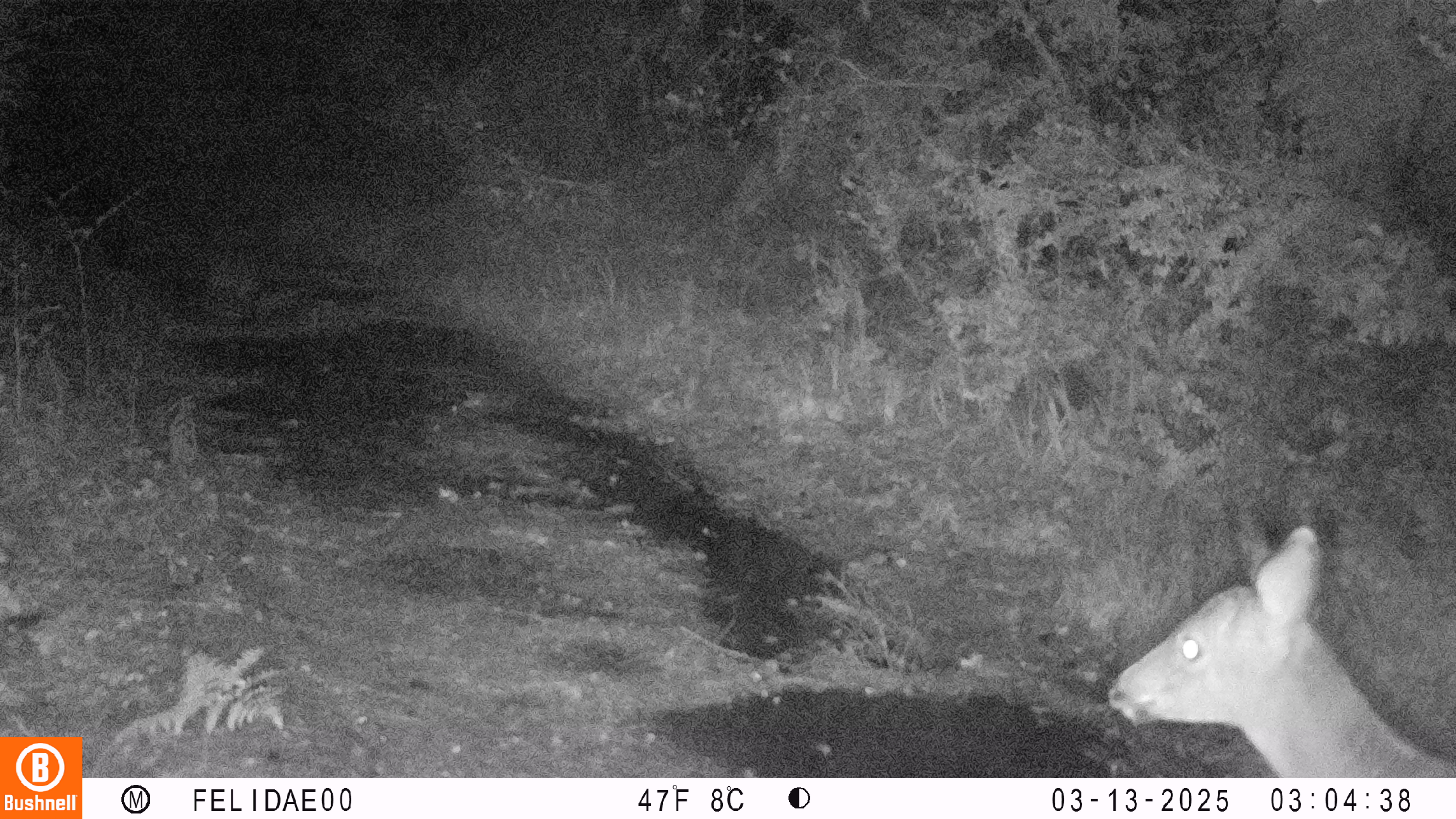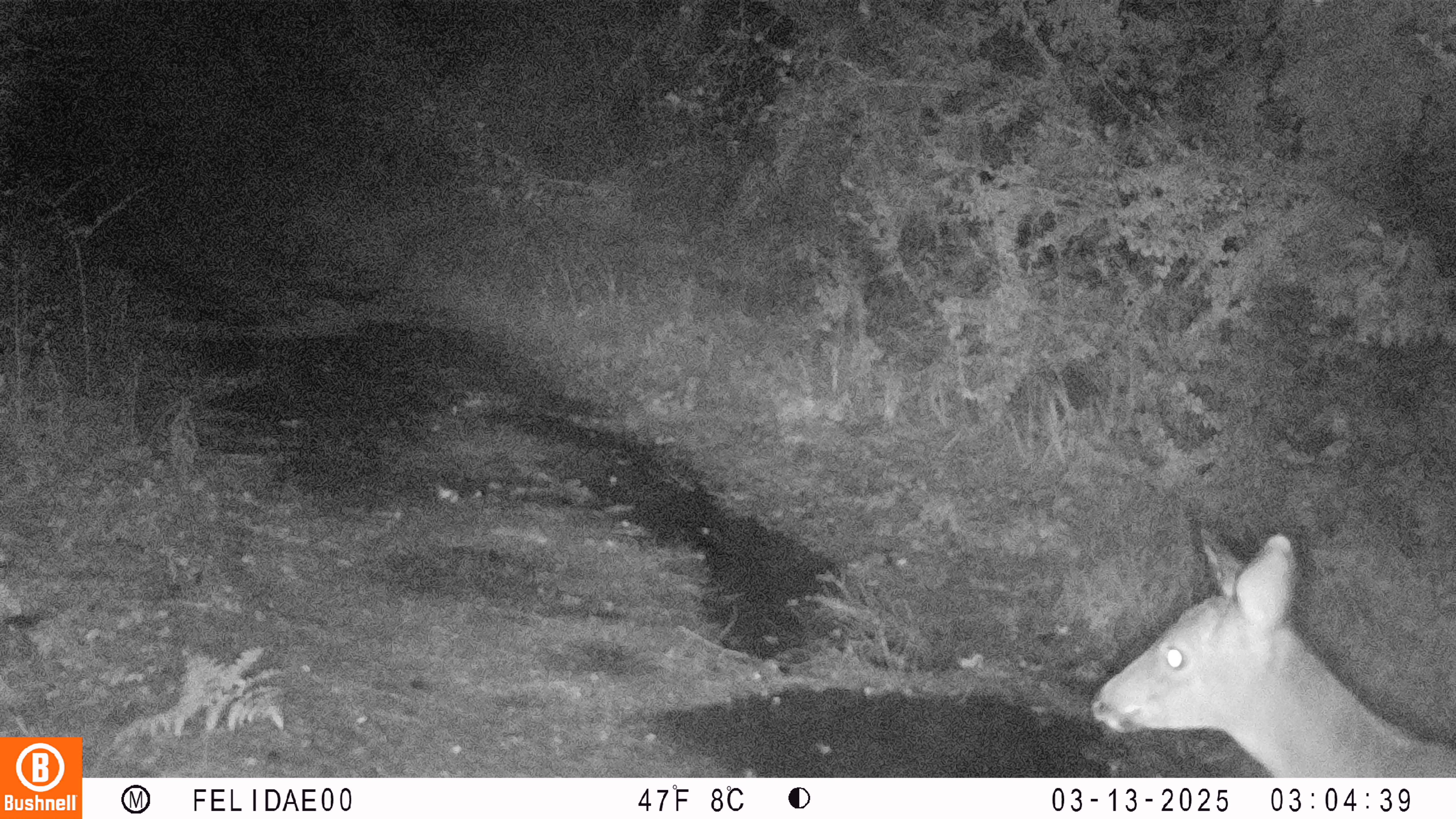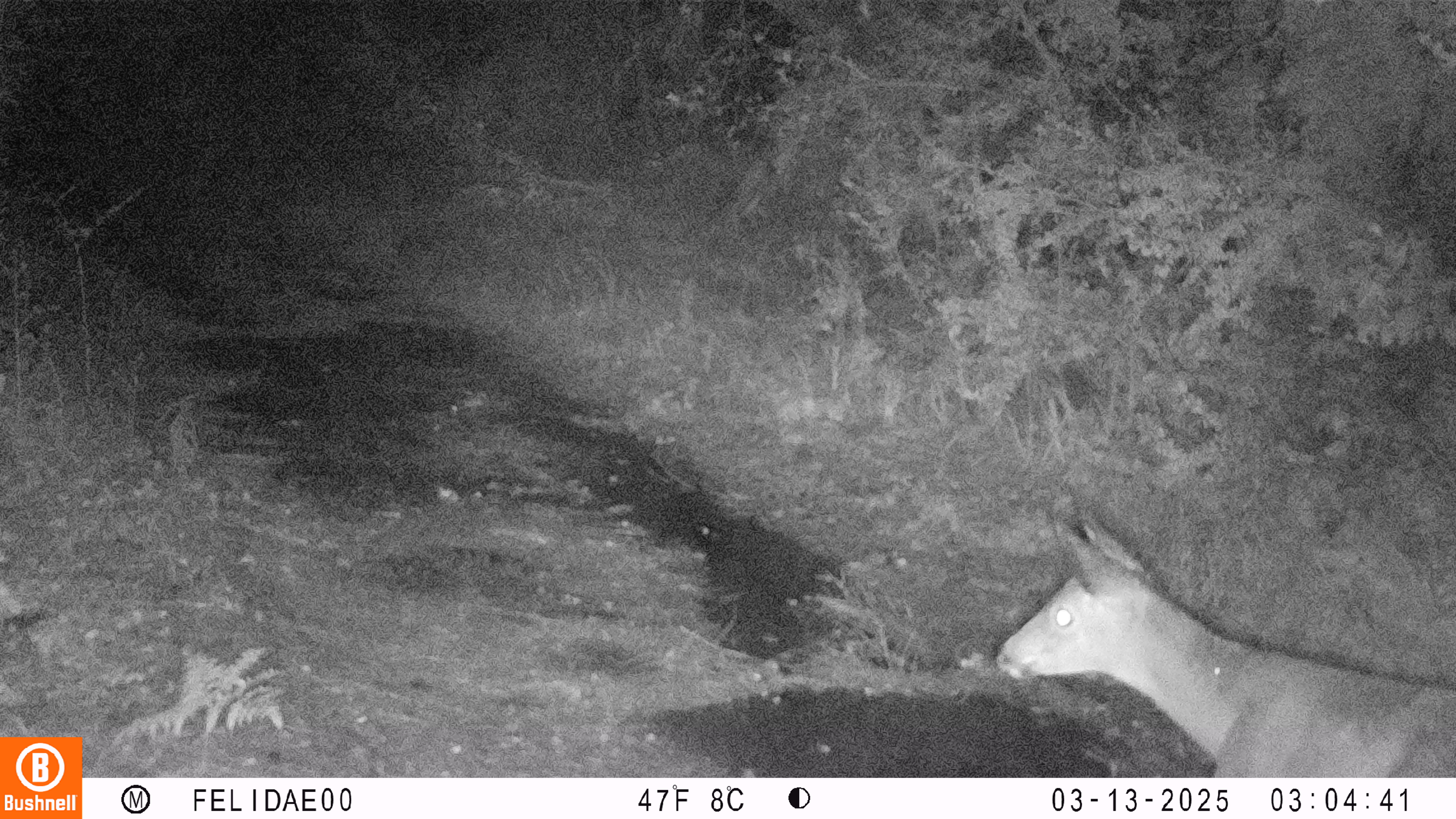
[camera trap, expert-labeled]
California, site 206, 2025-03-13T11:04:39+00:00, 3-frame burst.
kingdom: Animalia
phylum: Chordata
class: Mammalia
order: Artiodactyla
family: Cervidae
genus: Odocoileus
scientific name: Odocoileus hemionus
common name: mule deer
Mule deer (Odocoileus hemionus).